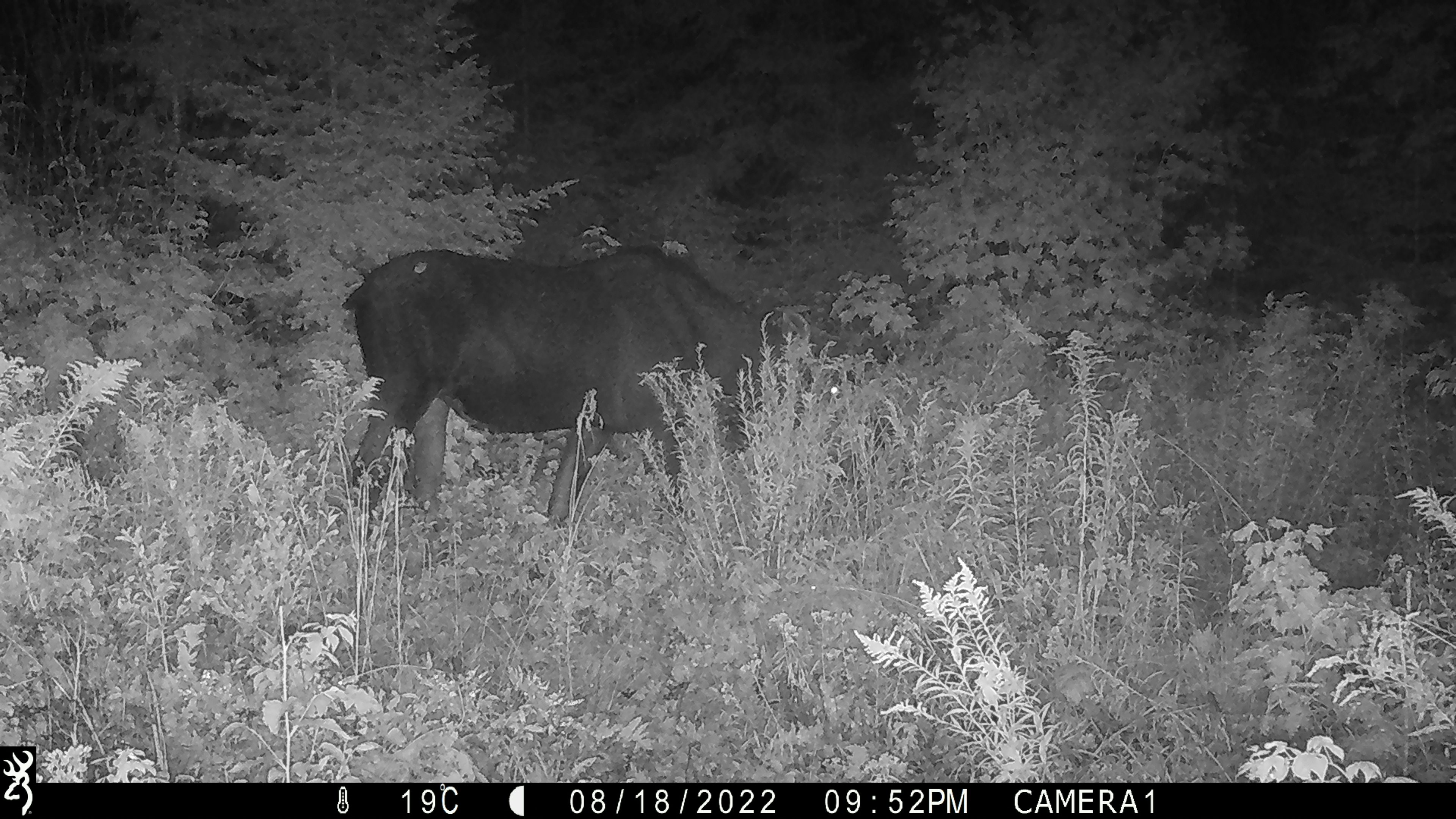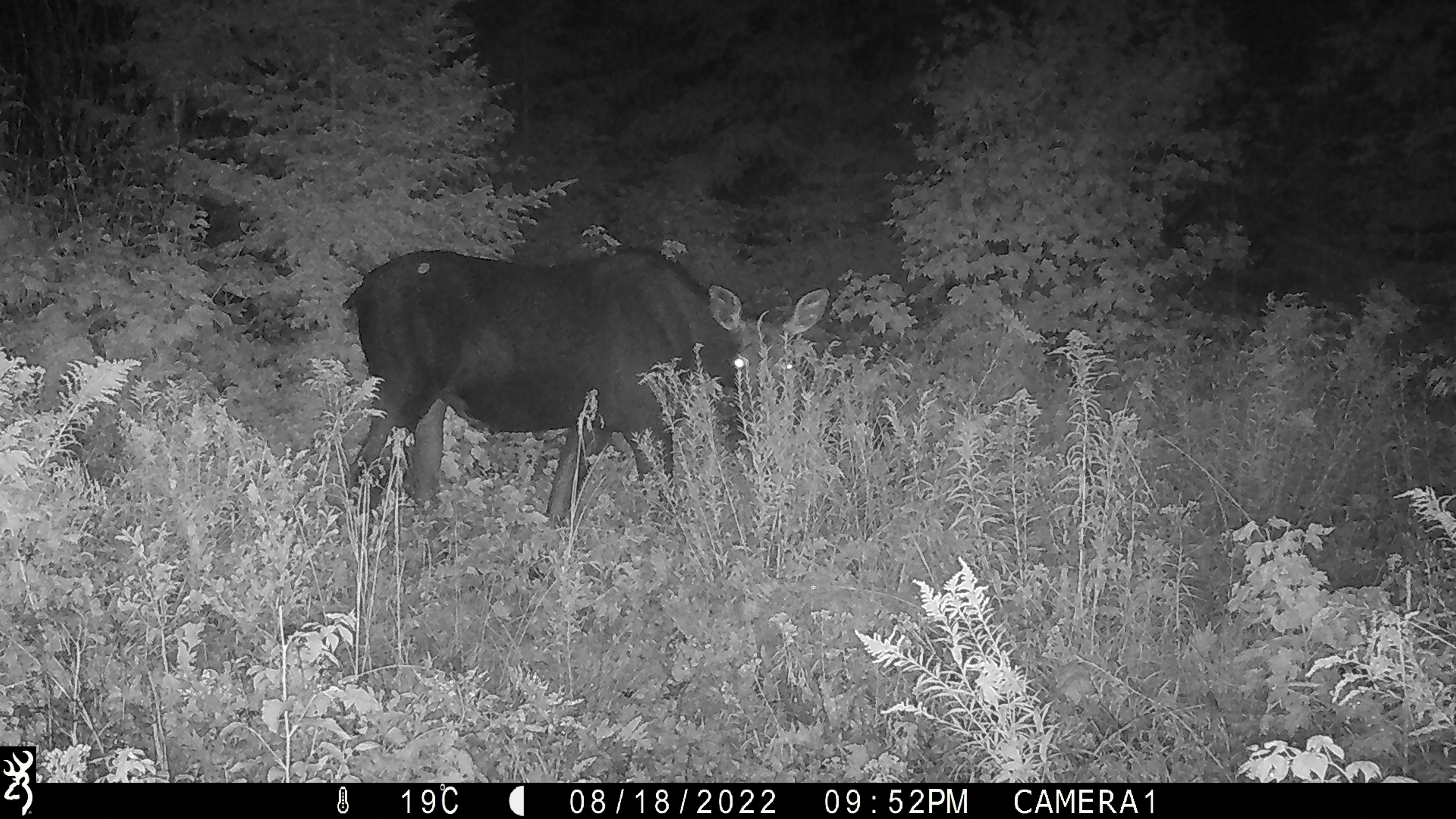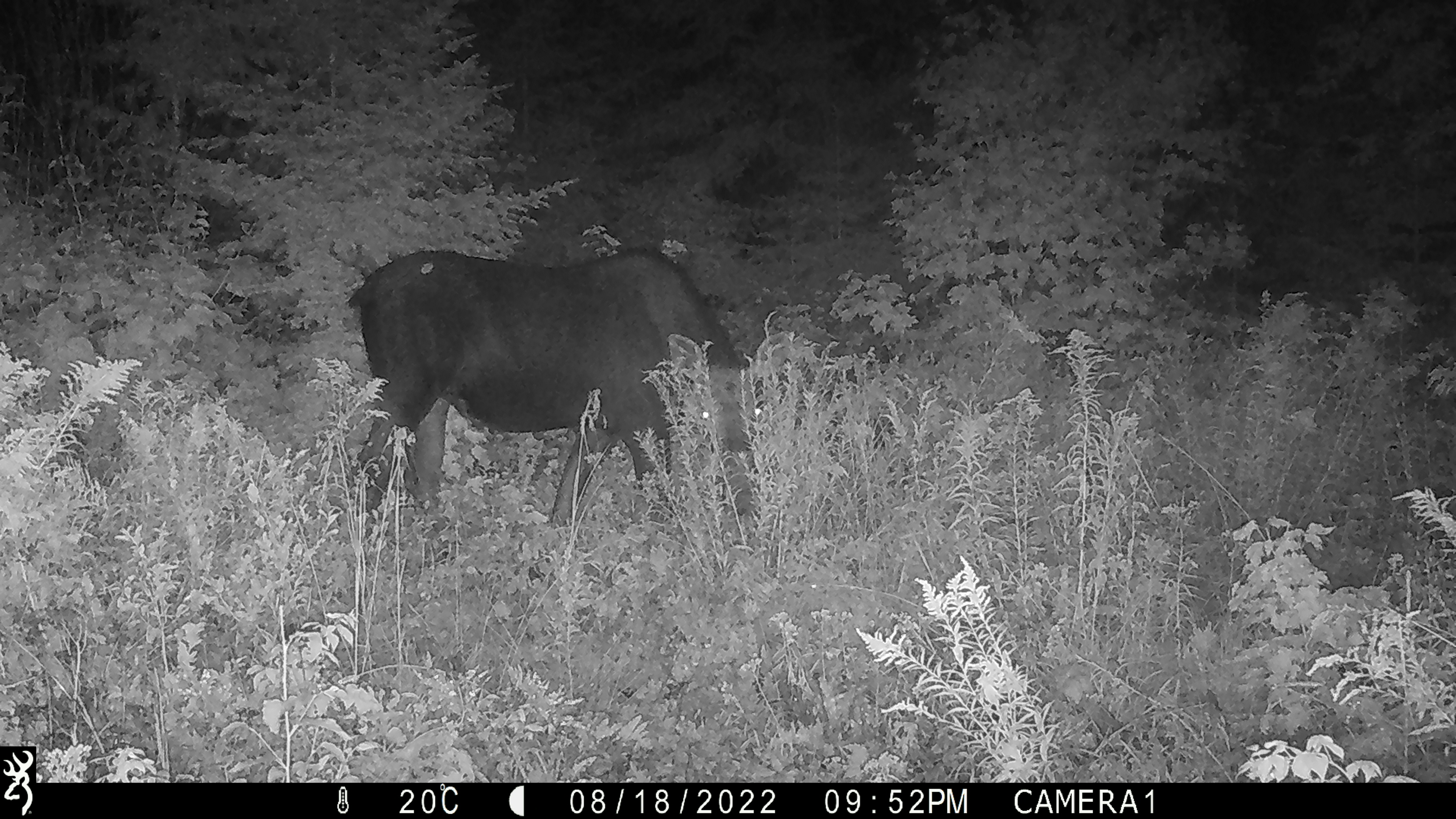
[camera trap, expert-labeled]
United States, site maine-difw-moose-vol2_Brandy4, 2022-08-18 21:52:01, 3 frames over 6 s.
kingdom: Animalia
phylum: Chordata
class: Mammalia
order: Artiodactyla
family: Cervidae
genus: Alces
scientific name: Alces alces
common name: moose